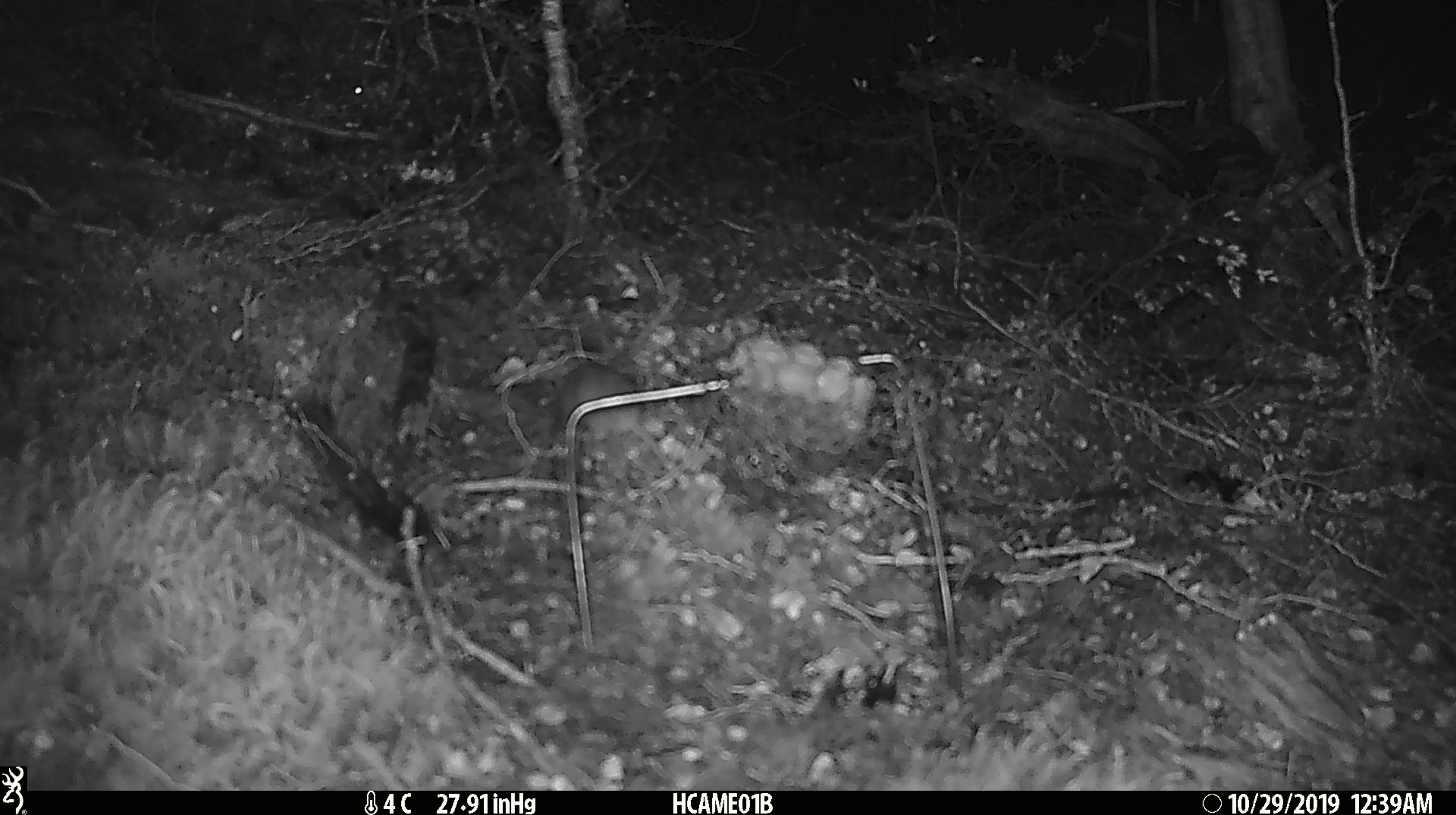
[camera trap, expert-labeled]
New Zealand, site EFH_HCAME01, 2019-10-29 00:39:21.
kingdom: Animalia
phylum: Chordata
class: Mammalia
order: Rodentia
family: Muridae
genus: Mus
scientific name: Mus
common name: mouse